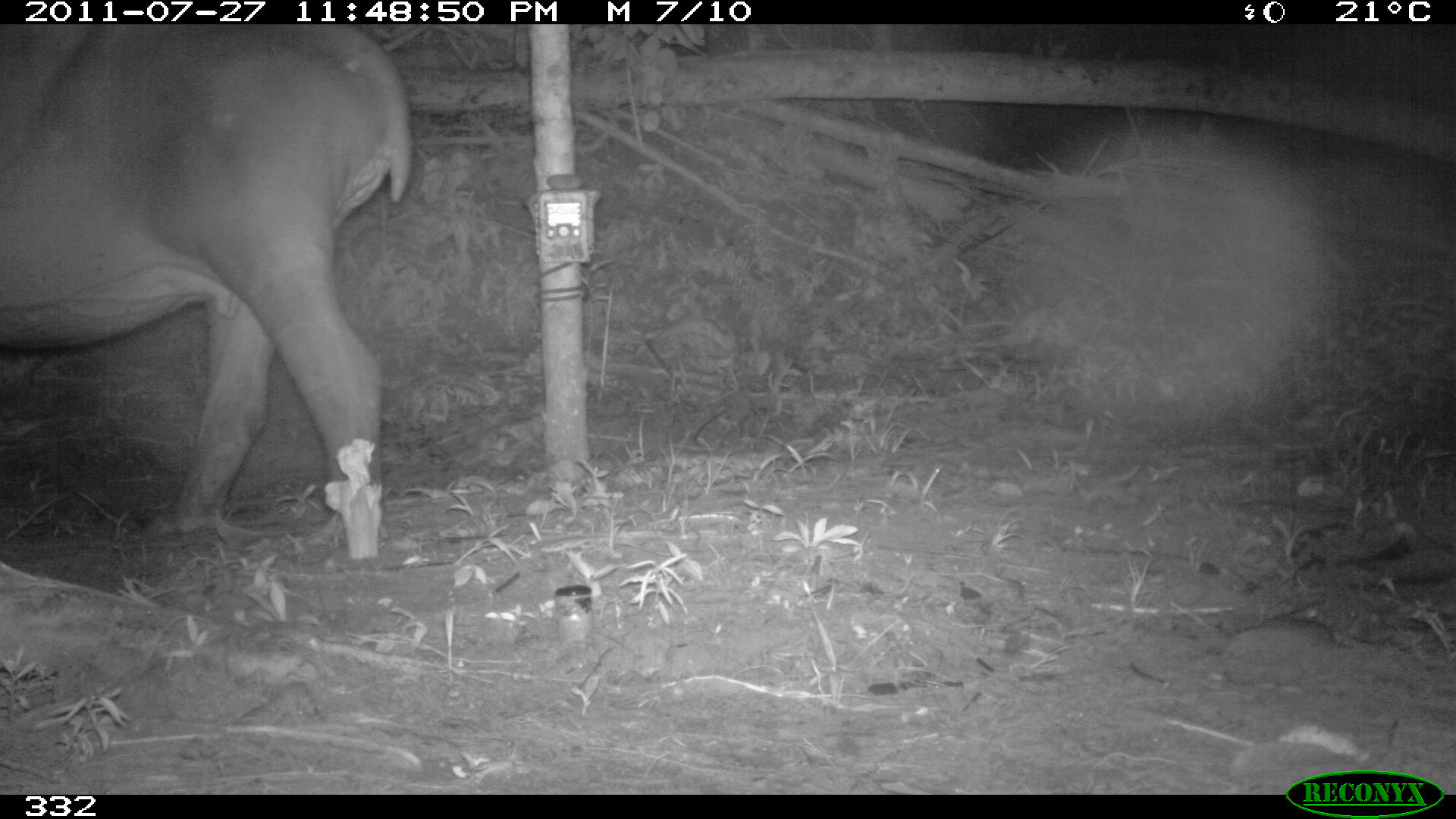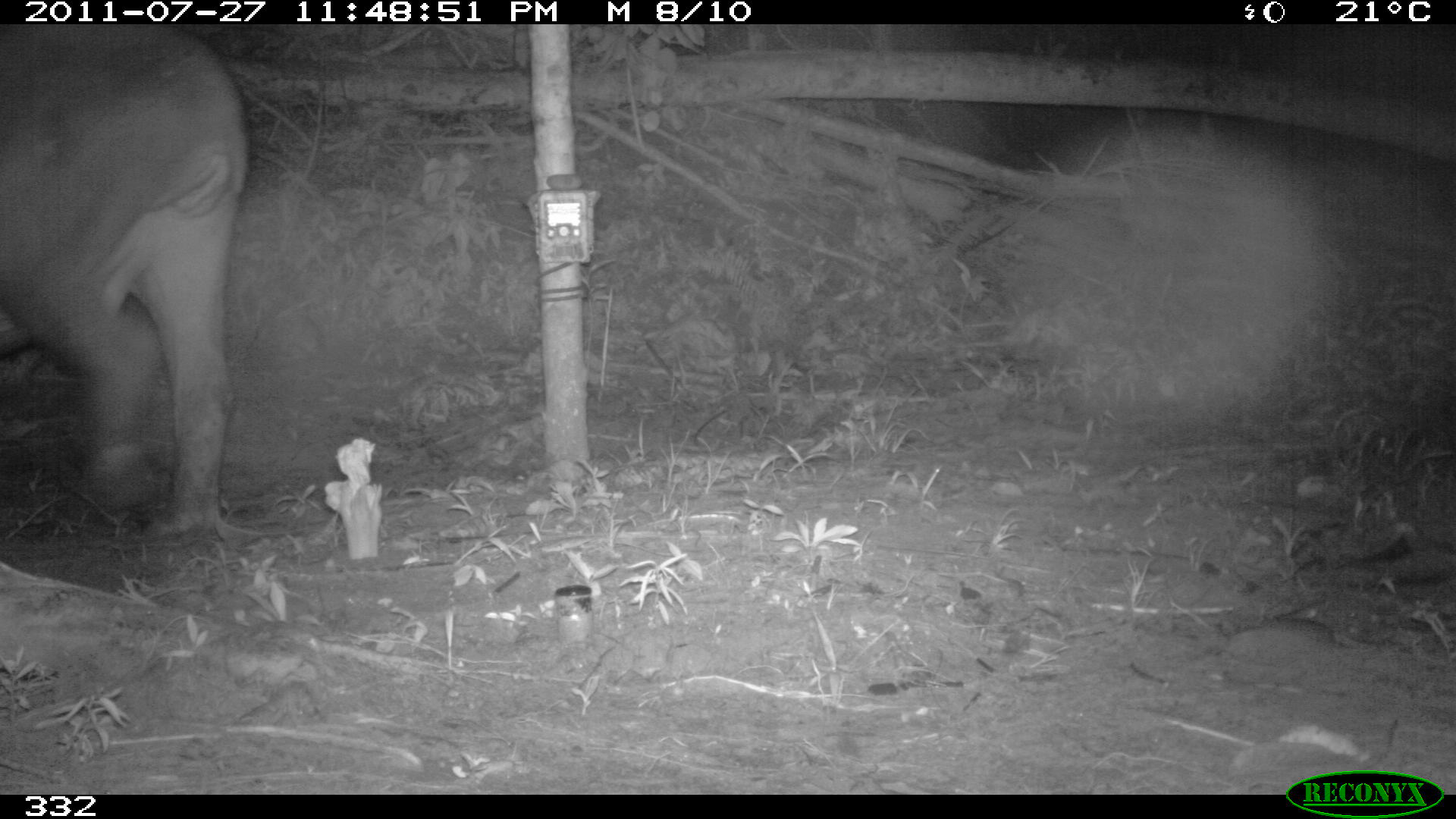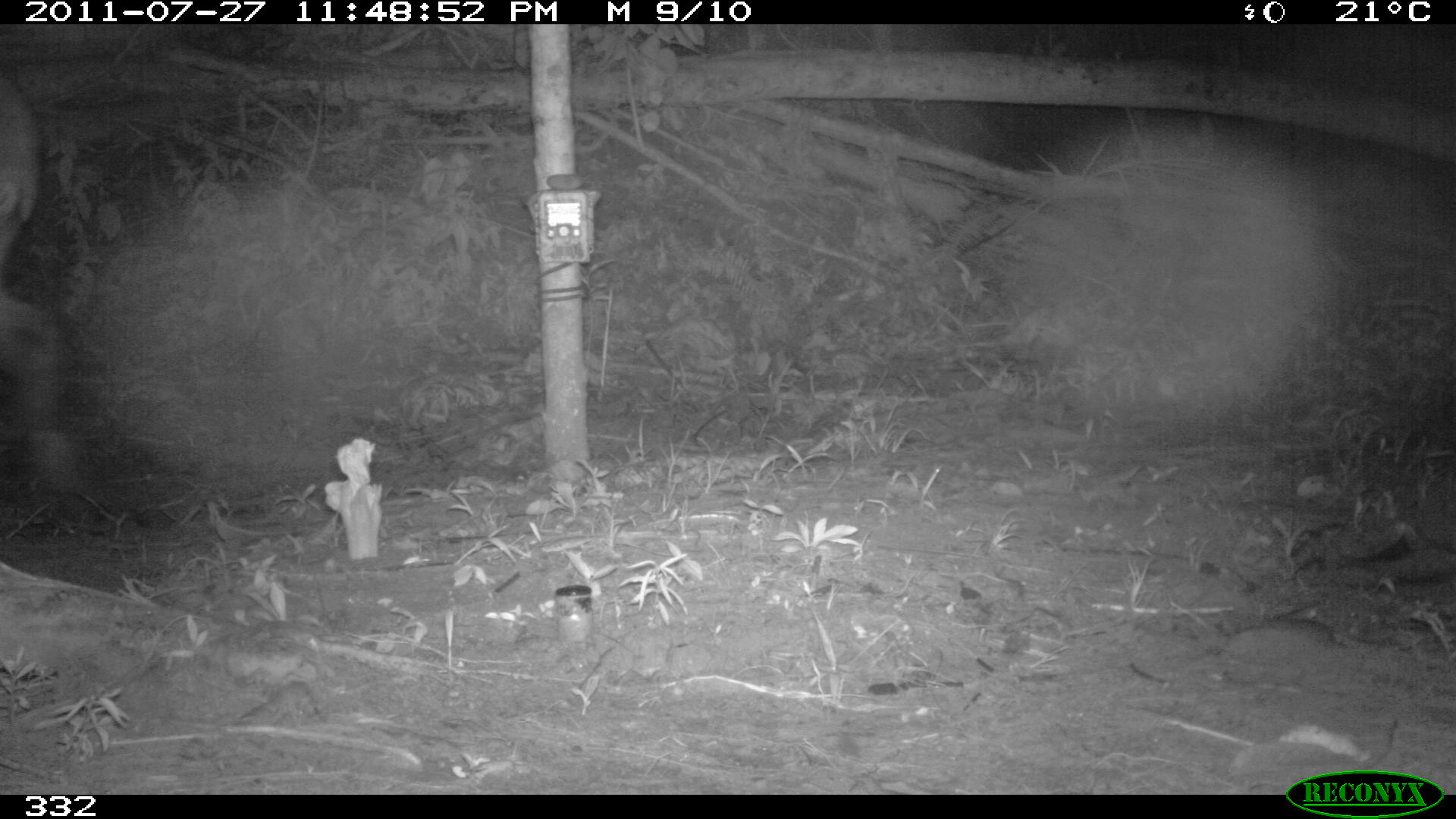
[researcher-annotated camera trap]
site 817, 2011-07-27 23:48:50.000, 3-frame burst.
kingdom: Animalia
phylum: Chordata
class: Mammalia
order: Perissodactyla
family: Tapiridae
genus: Tapirus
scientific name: Tapirus terrestris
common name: south american tapir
Tapirus terrestris (south american tapir).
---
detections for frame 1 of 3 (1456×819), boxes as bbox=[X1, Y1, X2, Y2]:
tapirus terrestris: bbox=[0, 24, 412, 536]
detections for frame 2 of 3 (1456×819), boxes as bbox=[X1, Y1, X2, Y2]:
tapirus terrestris: bbox=[0, 24, 249, 543]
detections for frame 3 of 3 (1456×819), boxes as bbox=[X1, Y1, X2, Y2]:
tapirus terrestris: bbox=[0, 76, 77, 489]